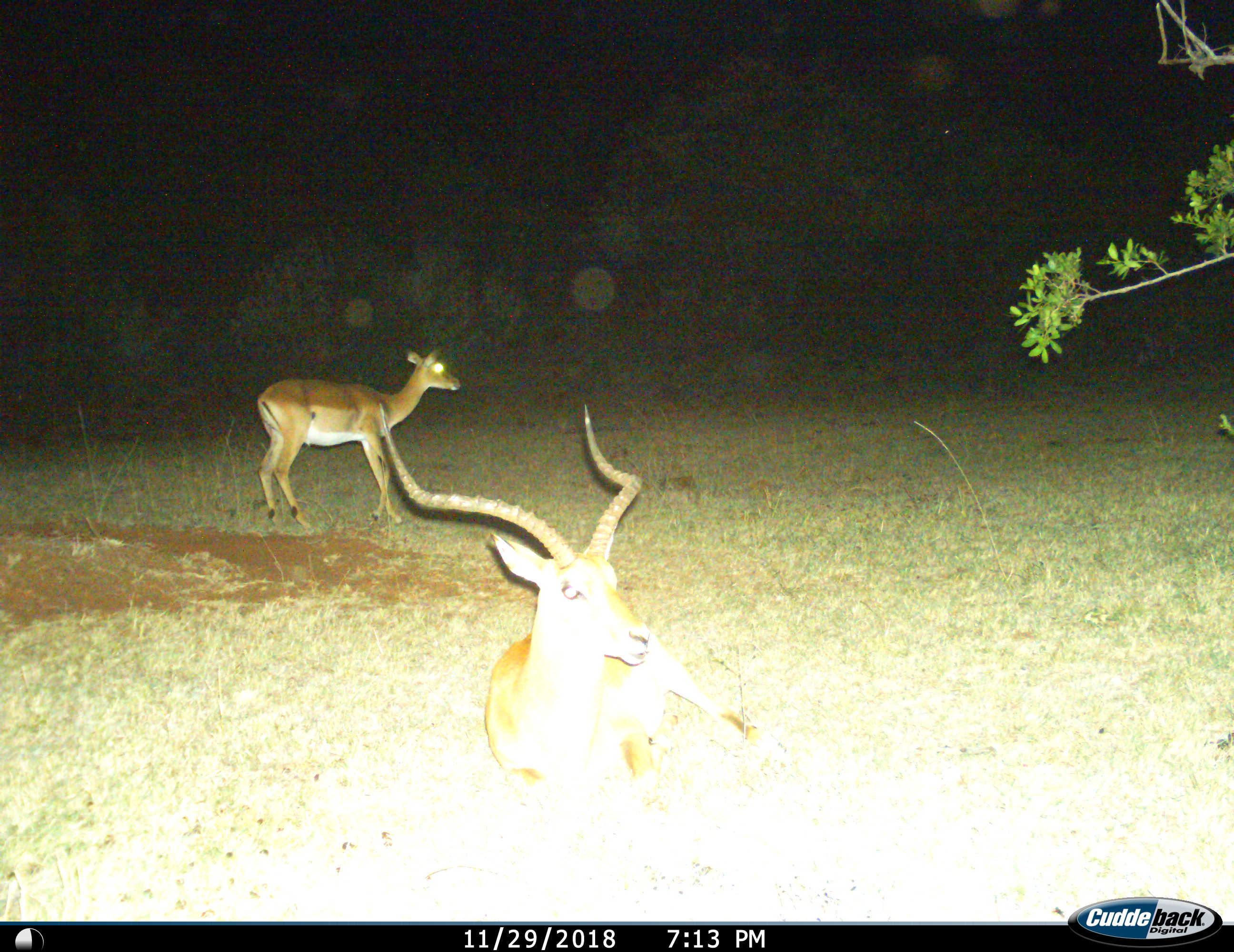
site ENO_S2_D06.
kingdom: Animalia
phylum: Chordata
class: Mammalia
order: Artiodactyla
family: Bovidae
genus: Aepyceros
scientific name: Aepyceros melampus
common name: impala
Impala (Aepyceros melampus), count 2. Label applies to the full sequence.